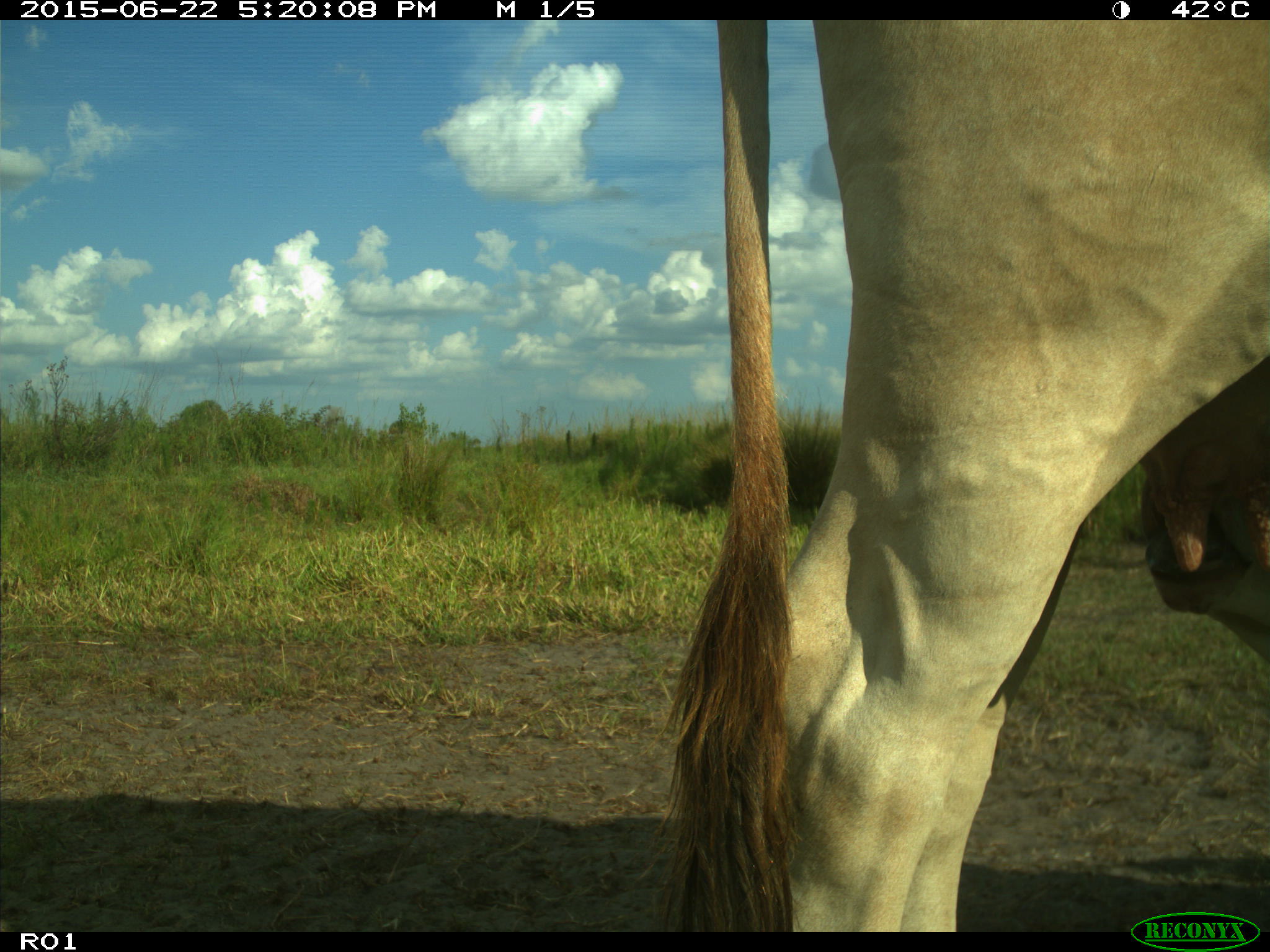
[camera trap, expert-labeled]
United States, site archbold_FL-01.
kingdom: Animalia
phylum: Chordata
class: Mammalia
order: Artiodactyla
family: Bovidae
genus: Bos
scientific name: Bos taurus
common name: domestic cow